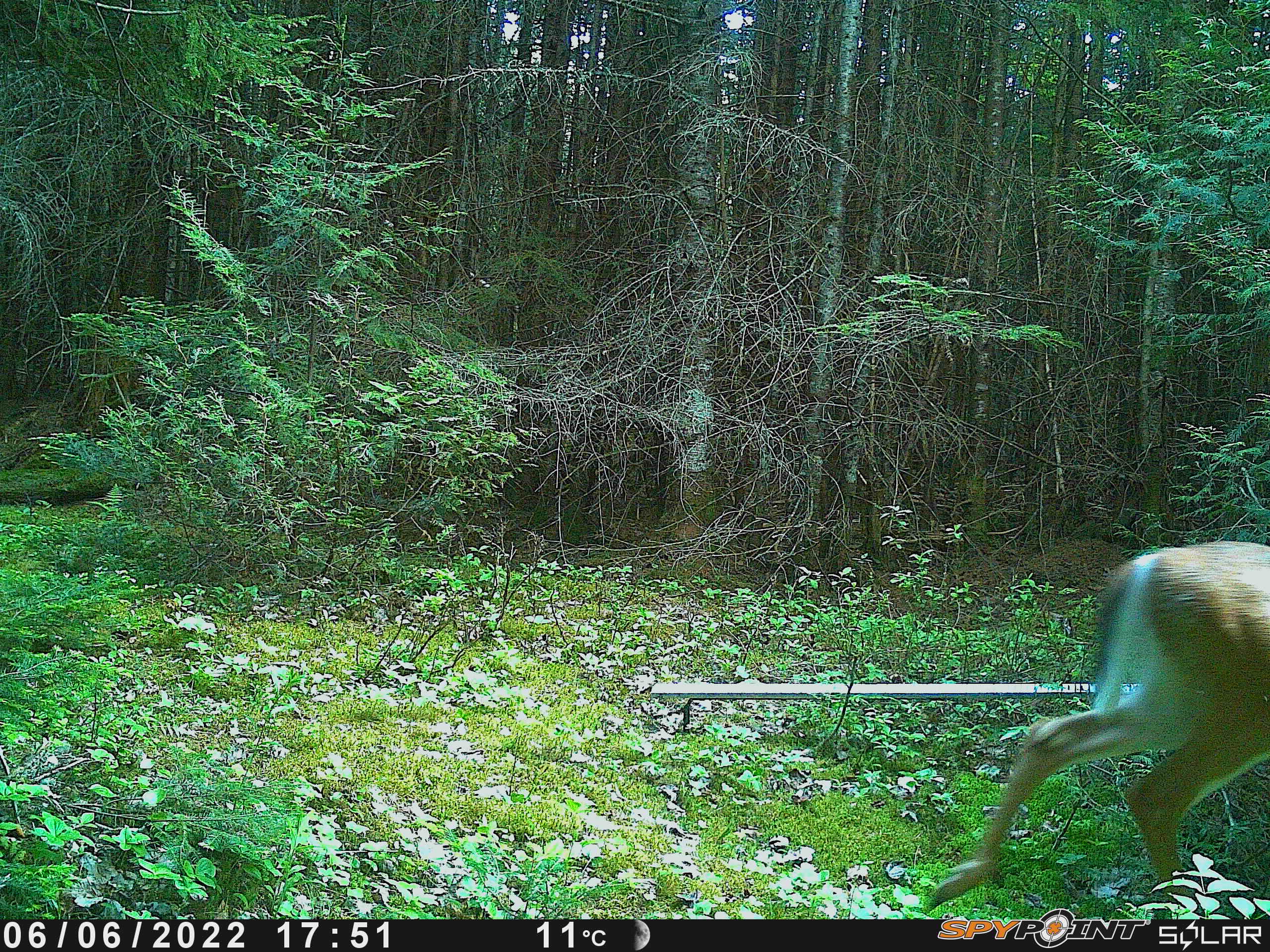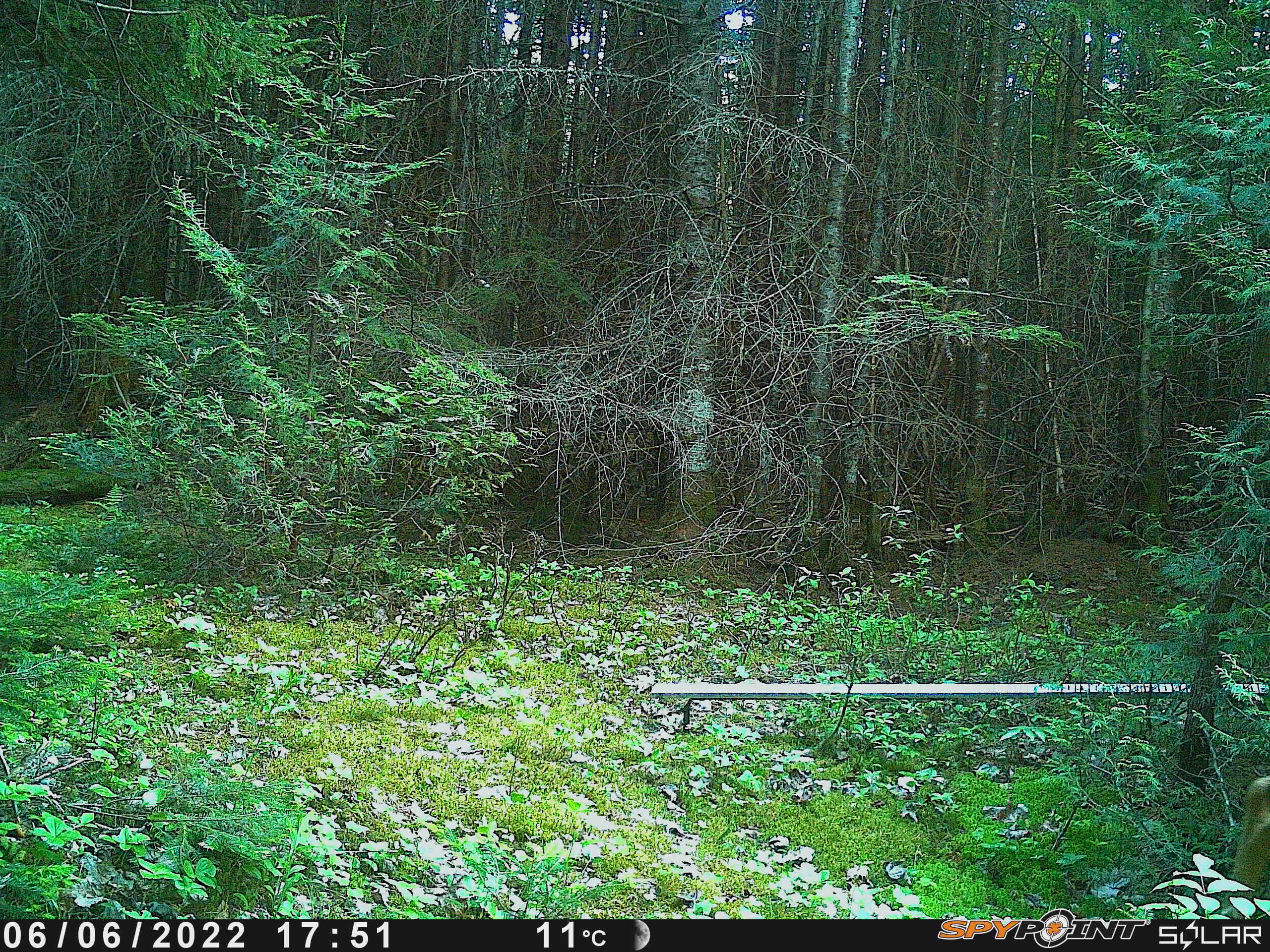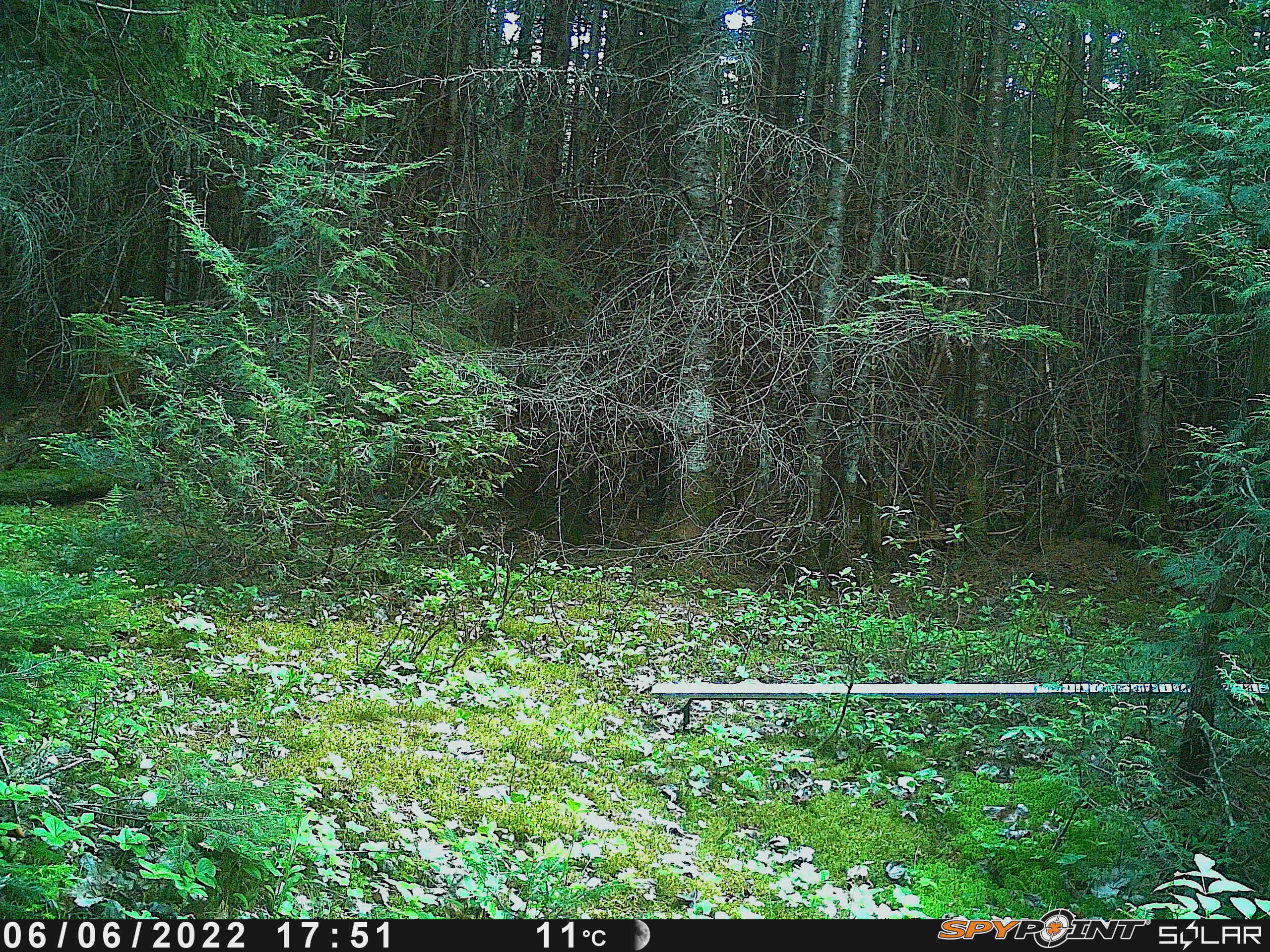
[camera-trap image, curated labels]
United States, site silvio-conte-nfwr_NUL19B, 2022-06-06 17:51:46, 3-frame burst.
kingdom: Animalia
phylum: Chordata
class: Mammalia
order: Artiodactyla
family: Cervidae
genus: Odocoileus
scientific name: Odocoileus virginianus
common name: white-tailed deer